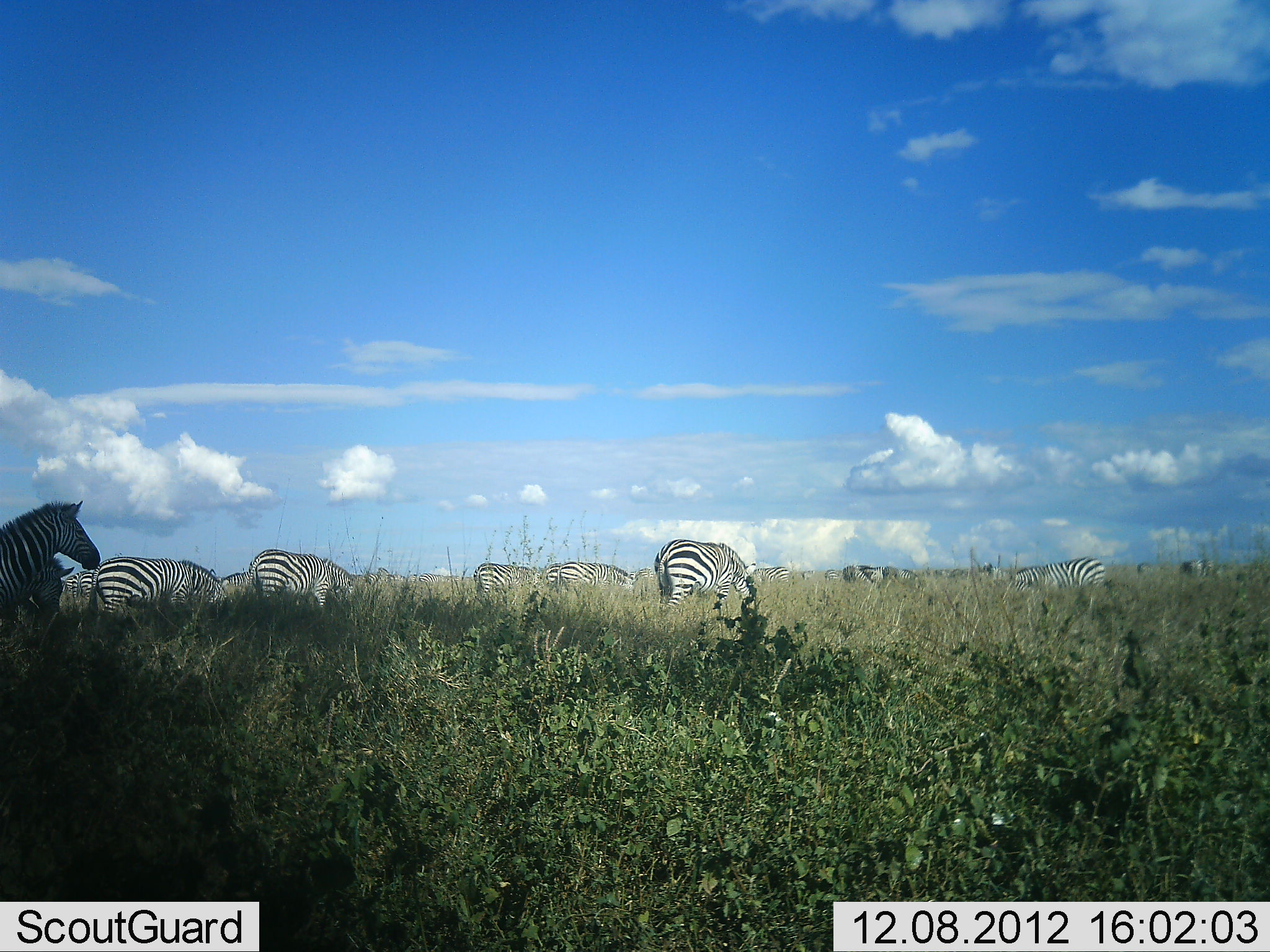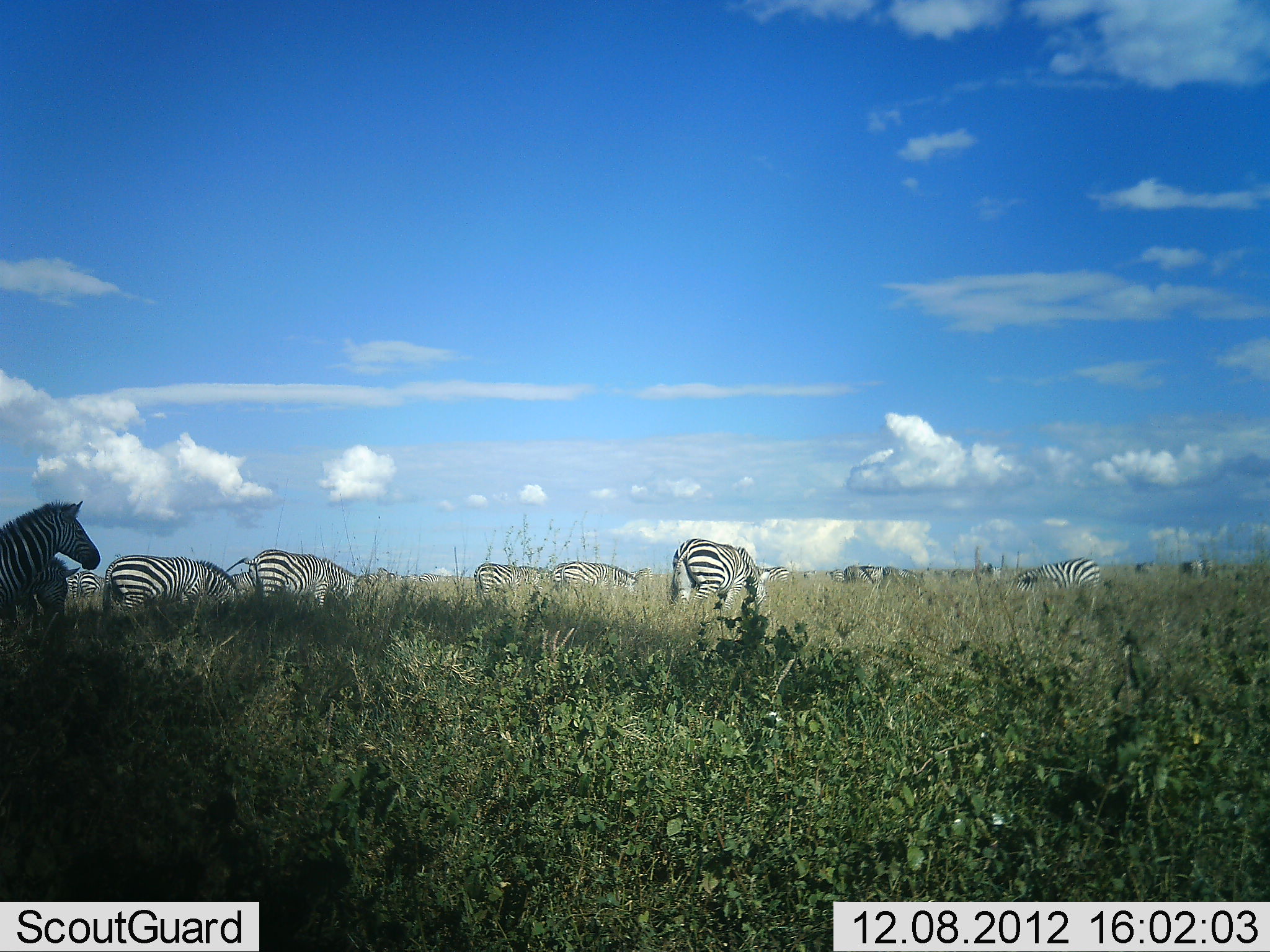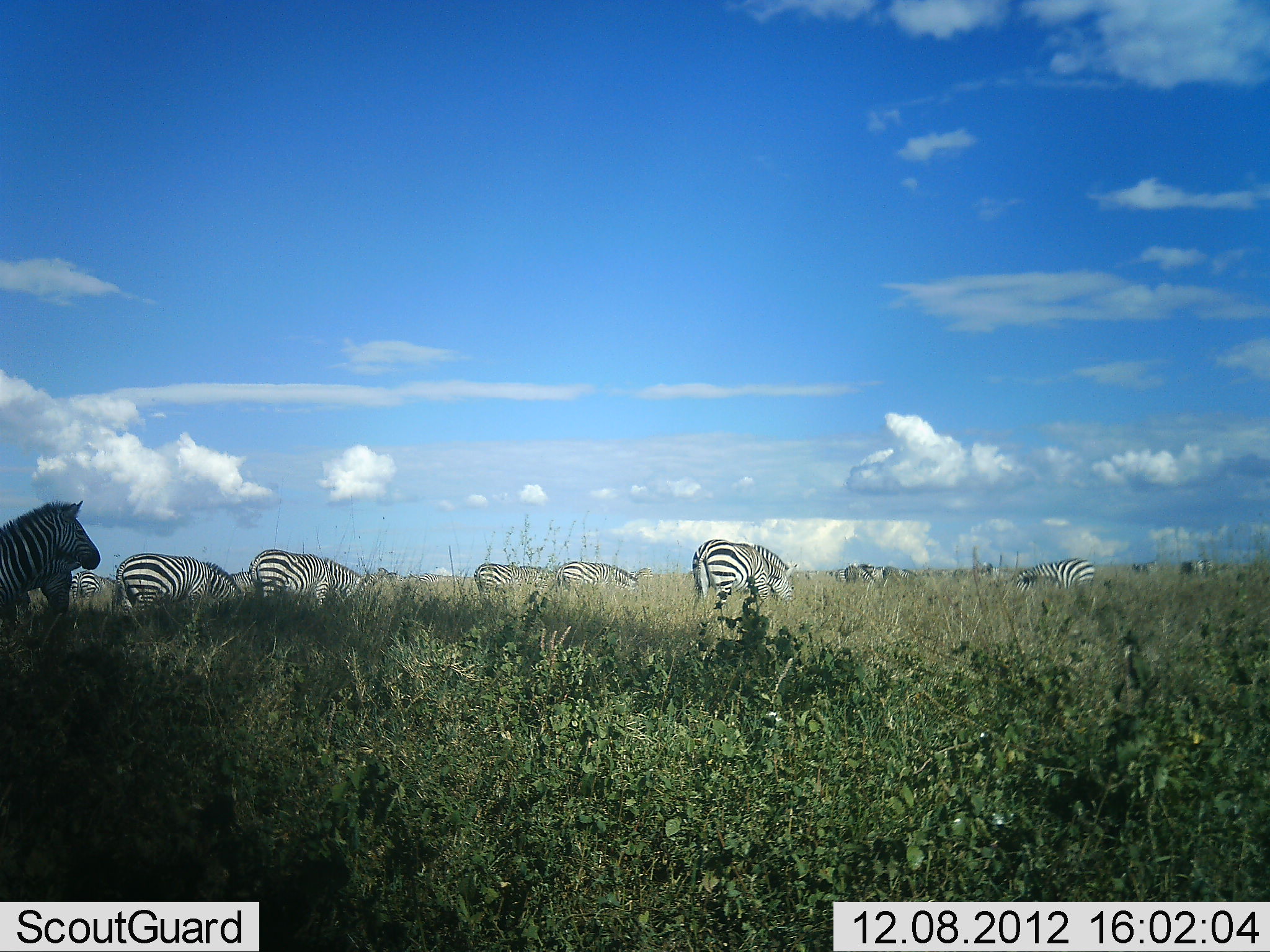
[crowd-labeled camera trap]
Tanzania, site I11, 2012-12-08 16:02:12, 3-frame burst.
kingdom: Animalia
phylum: Chordata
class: Mammalia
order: Perissodactyla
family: Equidae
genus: Equus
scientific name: Equus quagga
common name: plains zebra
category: zebra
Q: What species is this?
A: Zebra (plains zebra) (Equus quagga).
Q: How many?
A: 11-50.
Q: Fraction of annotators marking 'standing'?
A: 90%.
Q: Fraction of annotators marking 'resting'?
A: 10%.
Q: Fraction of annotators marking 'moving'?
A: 50%.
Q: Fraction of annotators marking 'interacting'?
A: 10%.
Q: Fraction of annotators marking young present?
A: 0%.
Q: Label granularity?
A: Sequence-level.